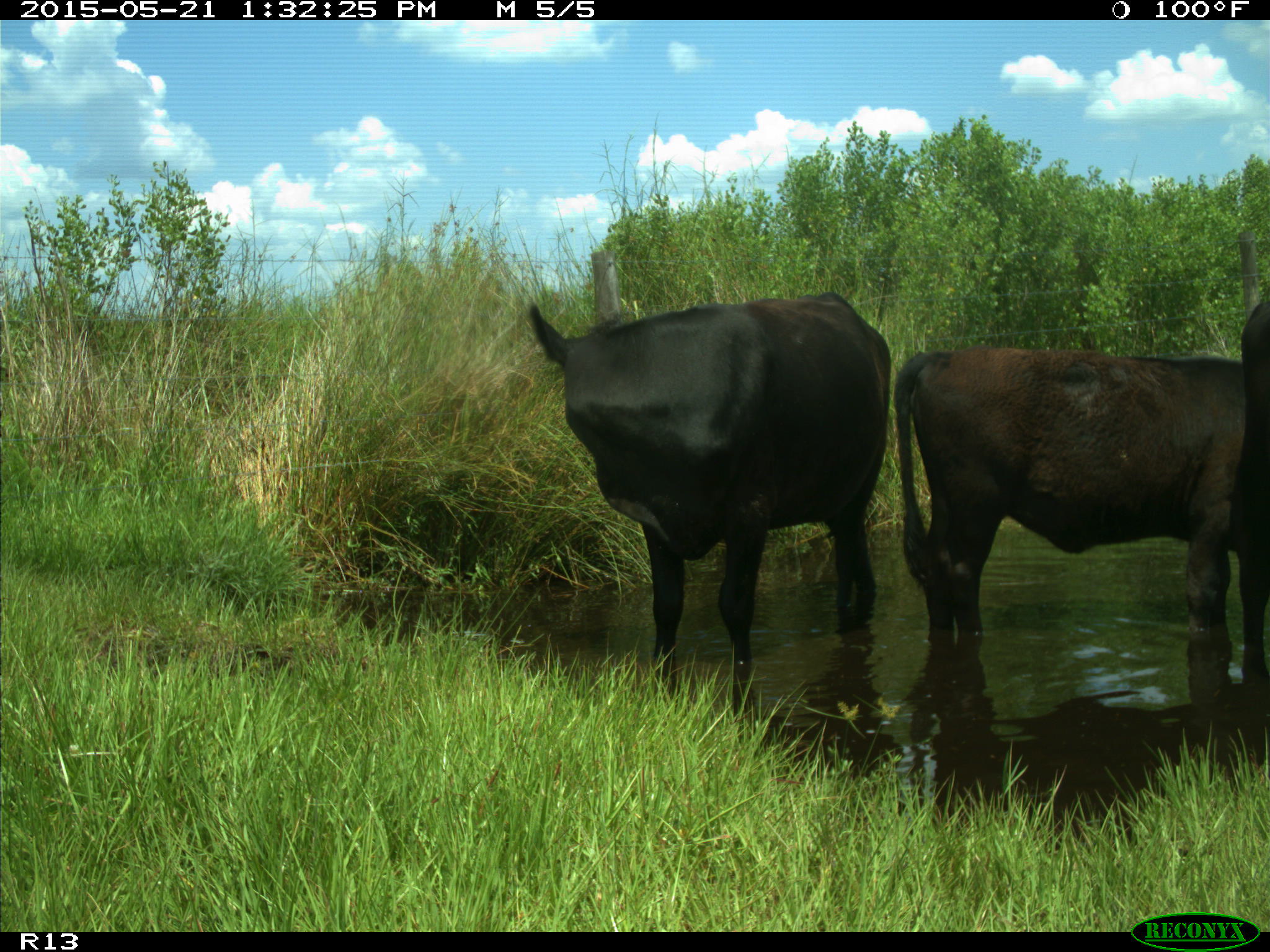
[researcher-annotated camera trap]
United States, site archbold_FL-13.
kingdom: Animalia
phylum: Chordata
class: Mammalia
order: Artiodactyla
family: Bovidae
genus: Bos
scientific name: Bos taurus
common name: domestic cow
Bos taurus (domestic cow).